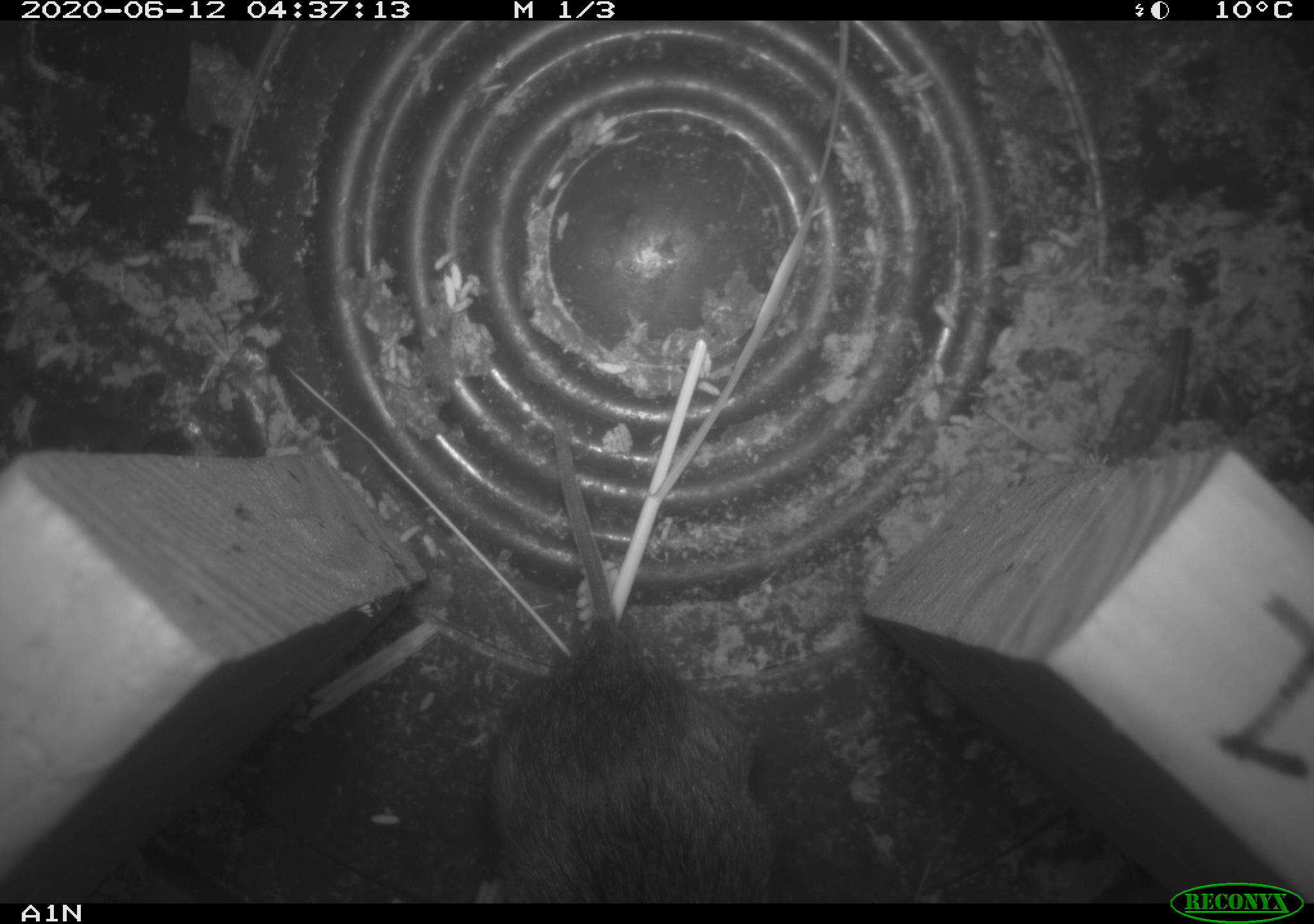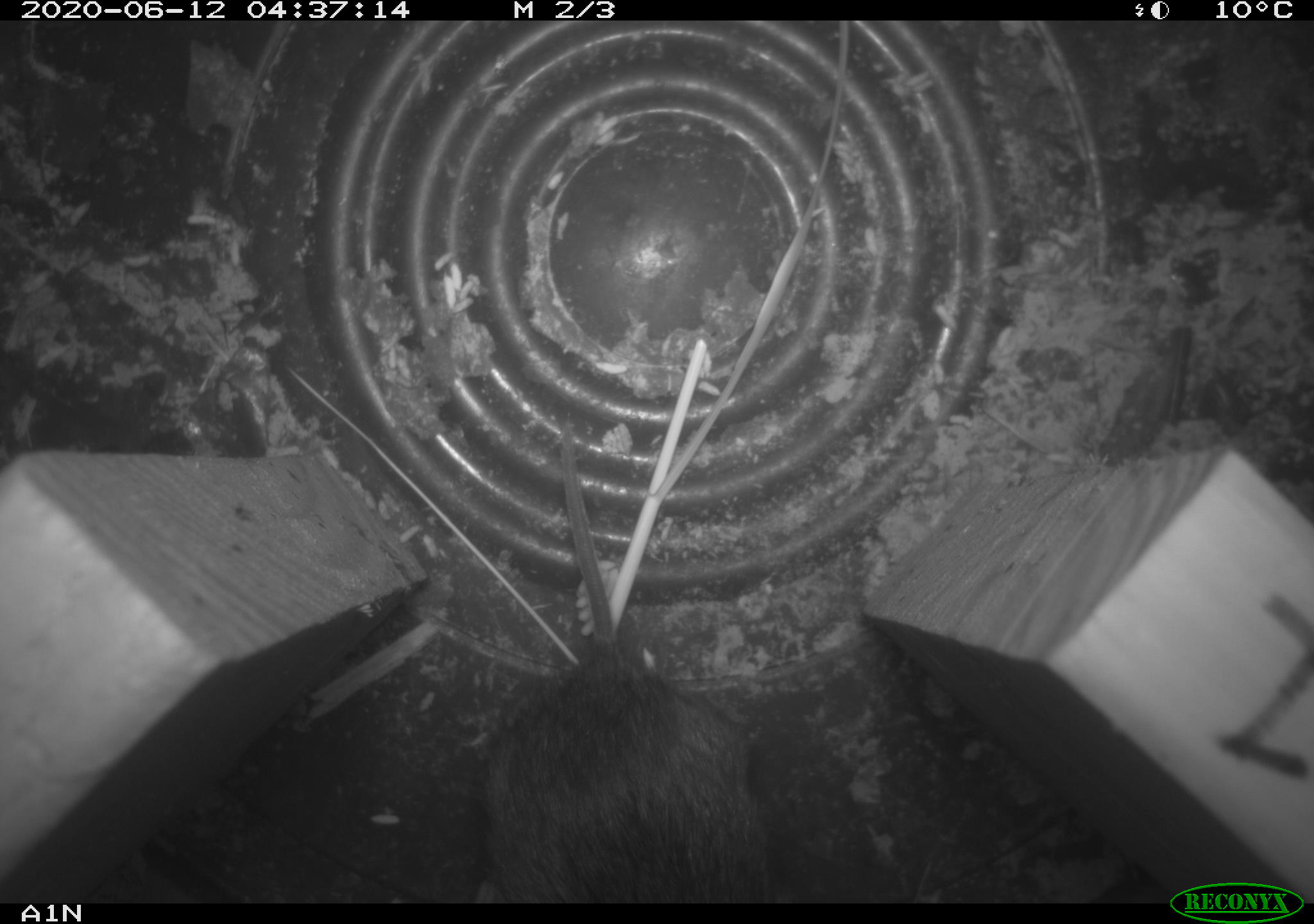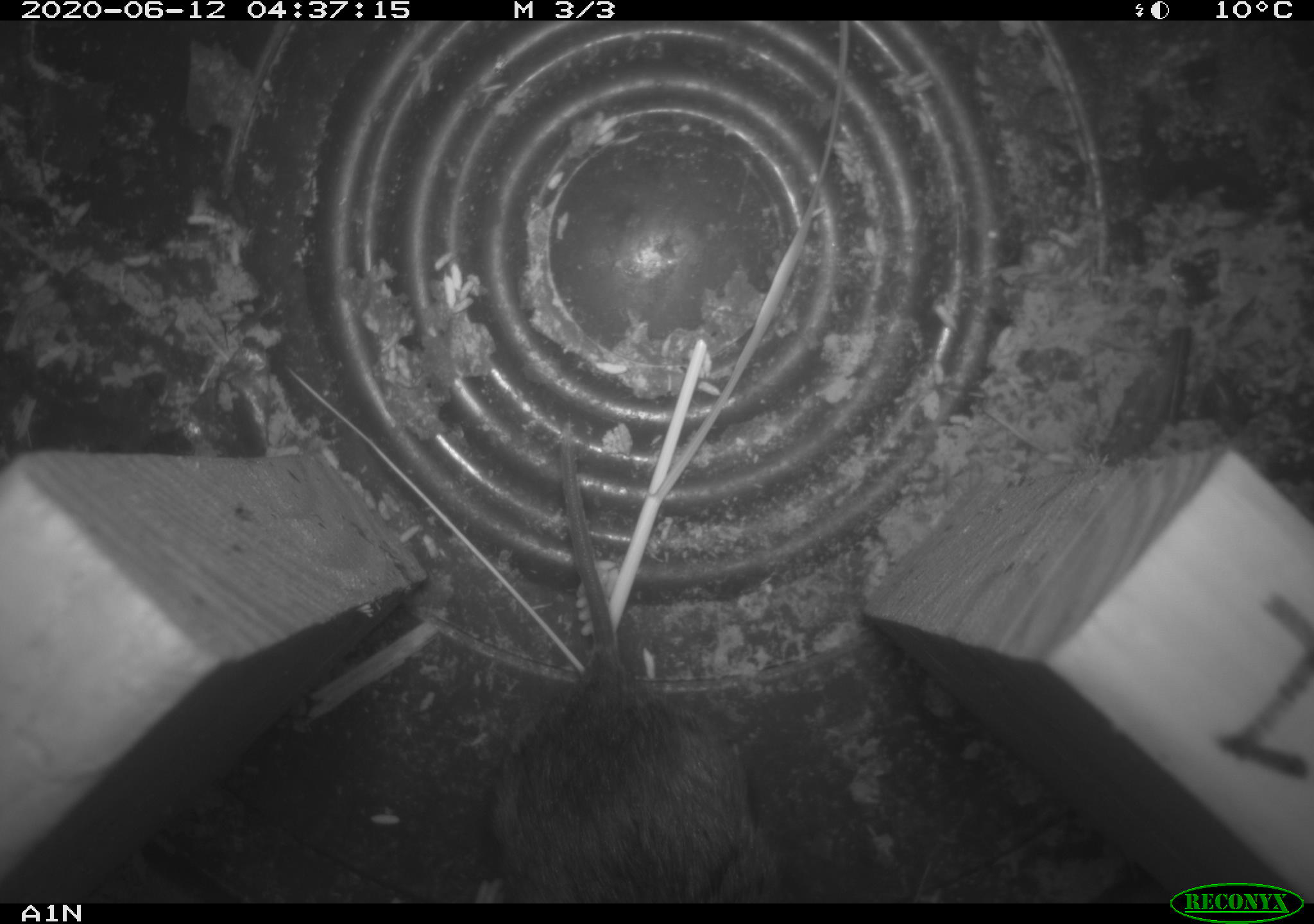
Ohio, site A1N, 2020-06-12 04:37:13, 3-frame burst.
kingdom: Animalia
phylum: Chordata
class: Mammalia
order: Rodentia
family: Cricetidae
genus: Microtus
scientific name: Microtus pennsylvanicus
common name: meadow vole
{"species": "meadow vole (Microtus pennsylvanicus)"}